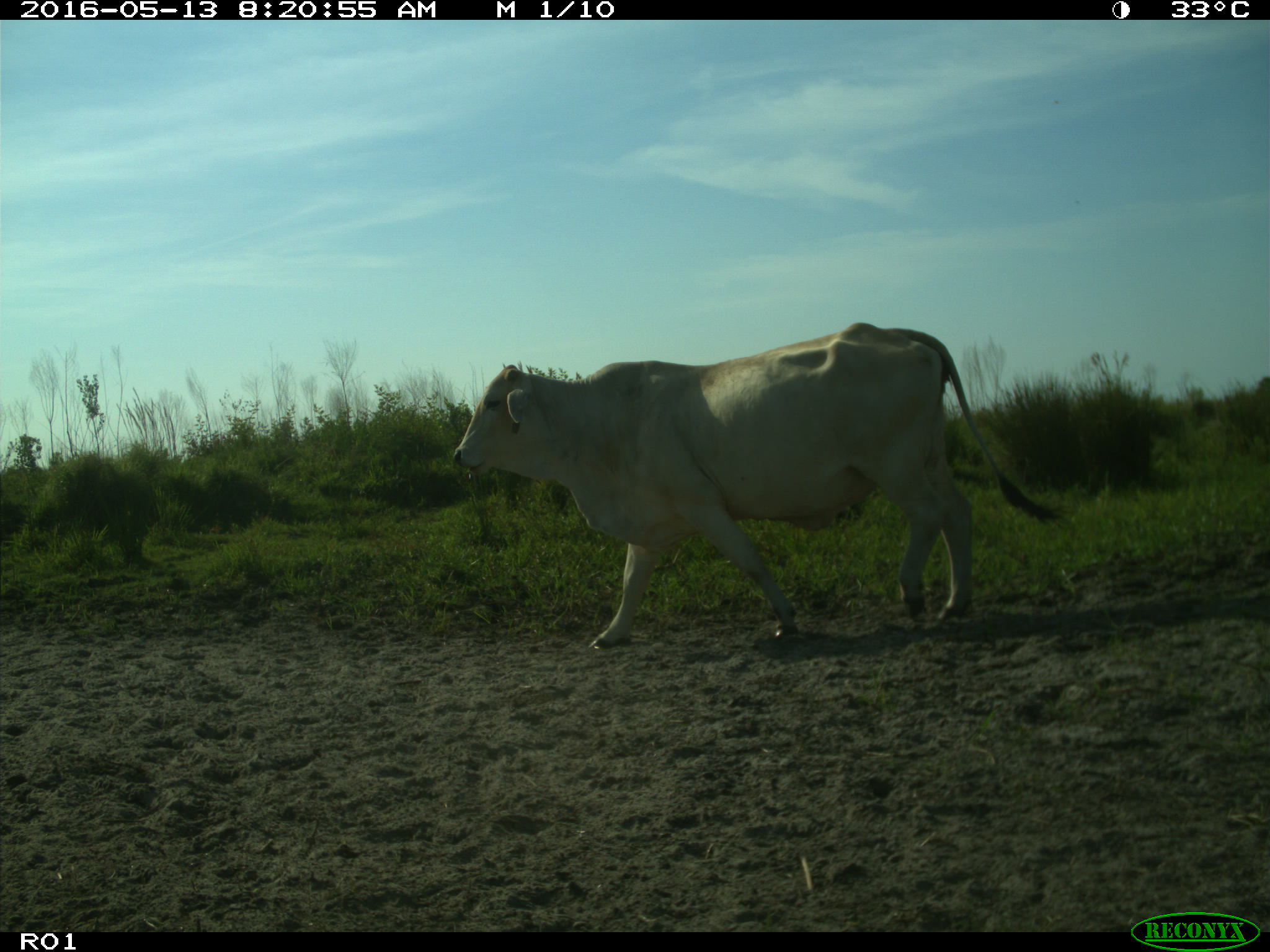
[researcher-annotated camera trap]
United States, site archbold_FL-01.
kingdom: Animalia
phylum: Chordata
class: Mammalia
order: Artiodactyla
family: Bovidae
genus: Bos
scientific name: Bos taurus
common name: domestic cow